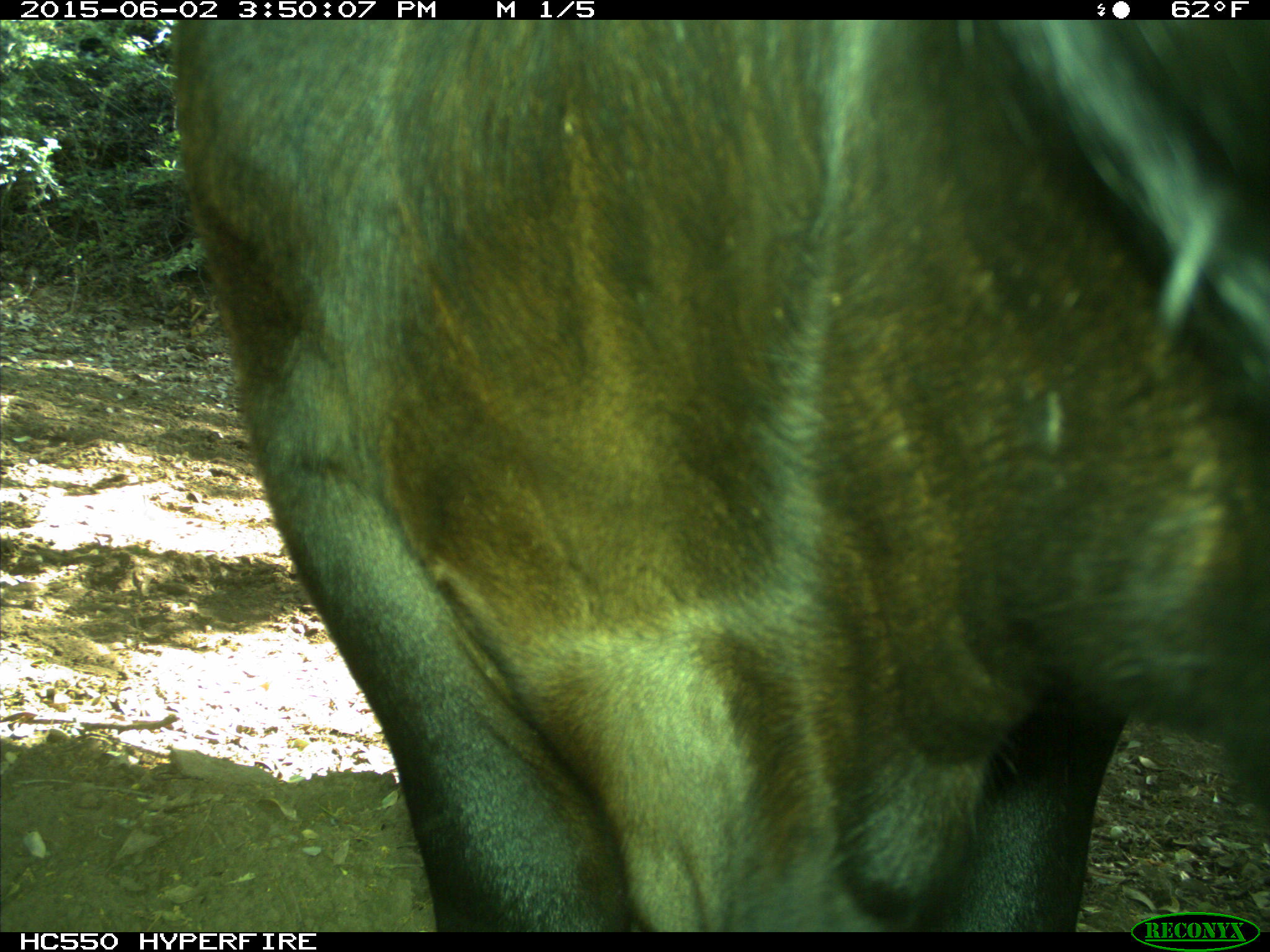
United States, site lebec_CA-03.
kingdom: Animalia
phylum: Chordata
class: Mammalia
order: Artiodactyla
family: Bovidae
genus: Bos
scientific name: Bos taurus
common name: domestic cow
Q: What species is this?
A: Bos taurus (domestic cow).